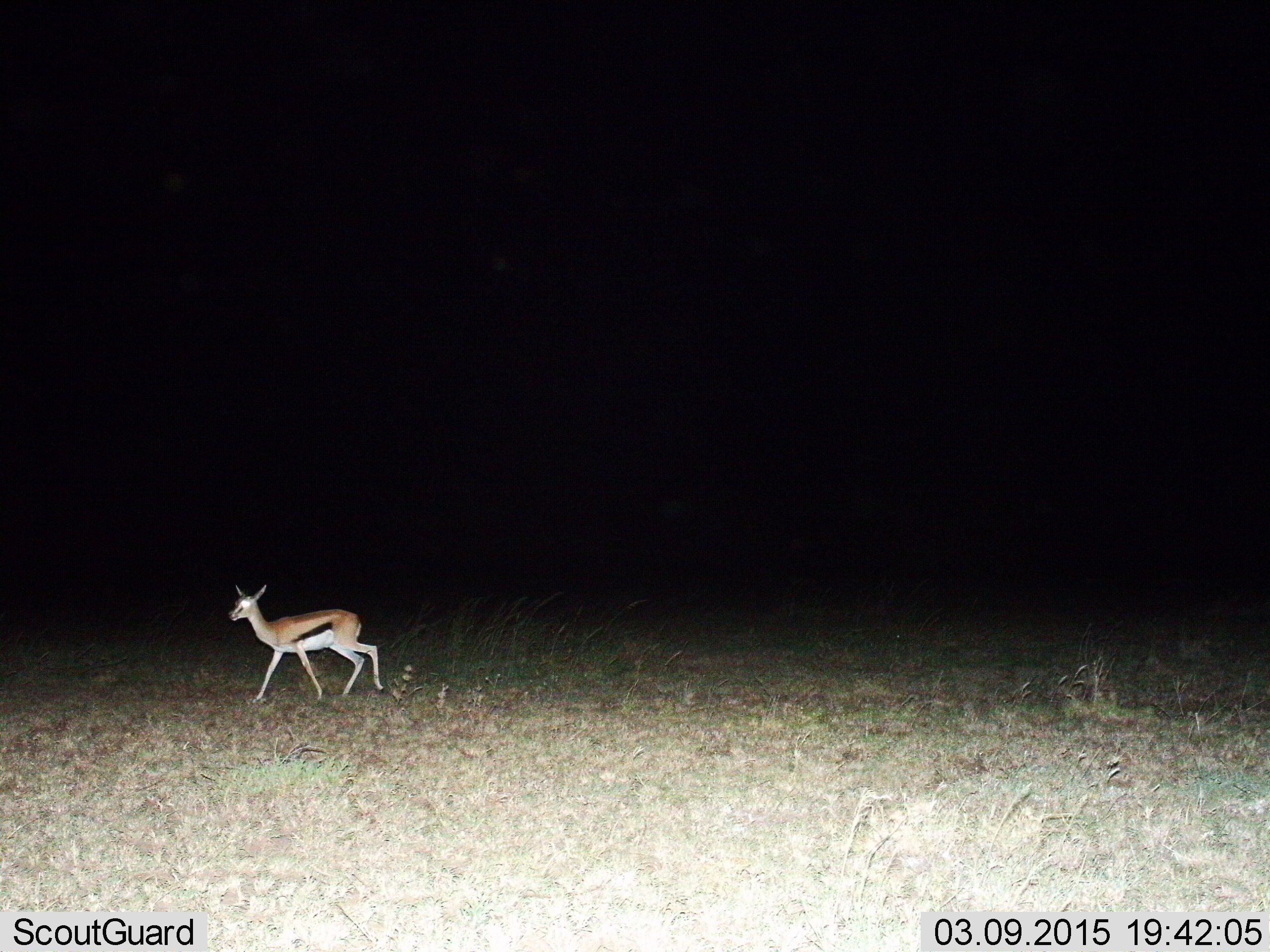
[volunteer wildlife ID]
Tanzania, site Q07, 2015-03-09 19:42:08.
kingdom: Animalia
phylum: Chordata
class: Mammalia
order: Artiodactyla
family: Bovidae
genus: Eudorcas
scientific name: Eudorcas thomsonii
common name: thomson's gazelle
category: gazellethomsons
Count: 1.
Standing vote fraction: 10%.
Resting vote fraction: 0%.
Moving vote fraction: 90%.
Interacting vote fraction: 0%.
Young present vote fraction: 0%.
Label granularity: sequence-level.